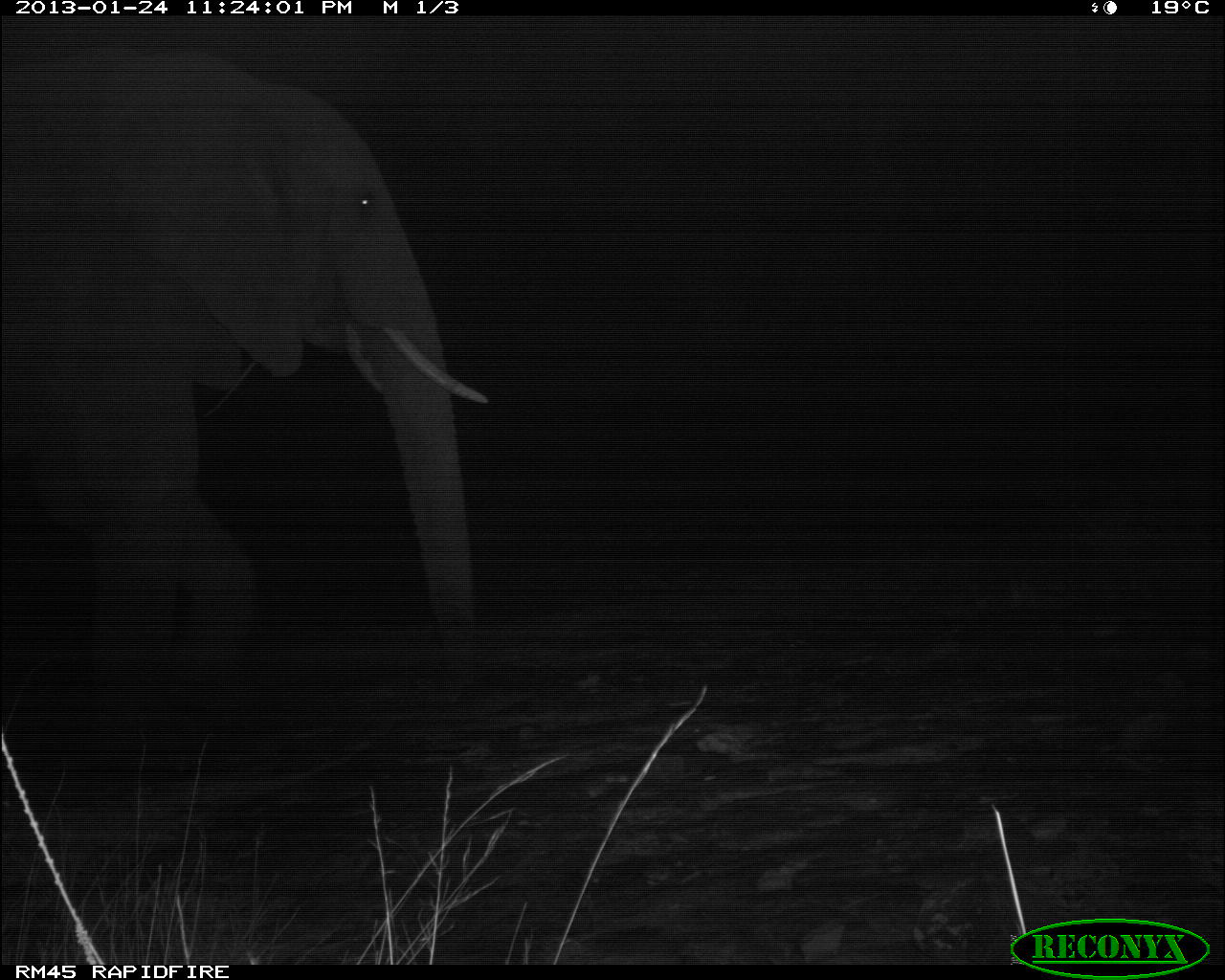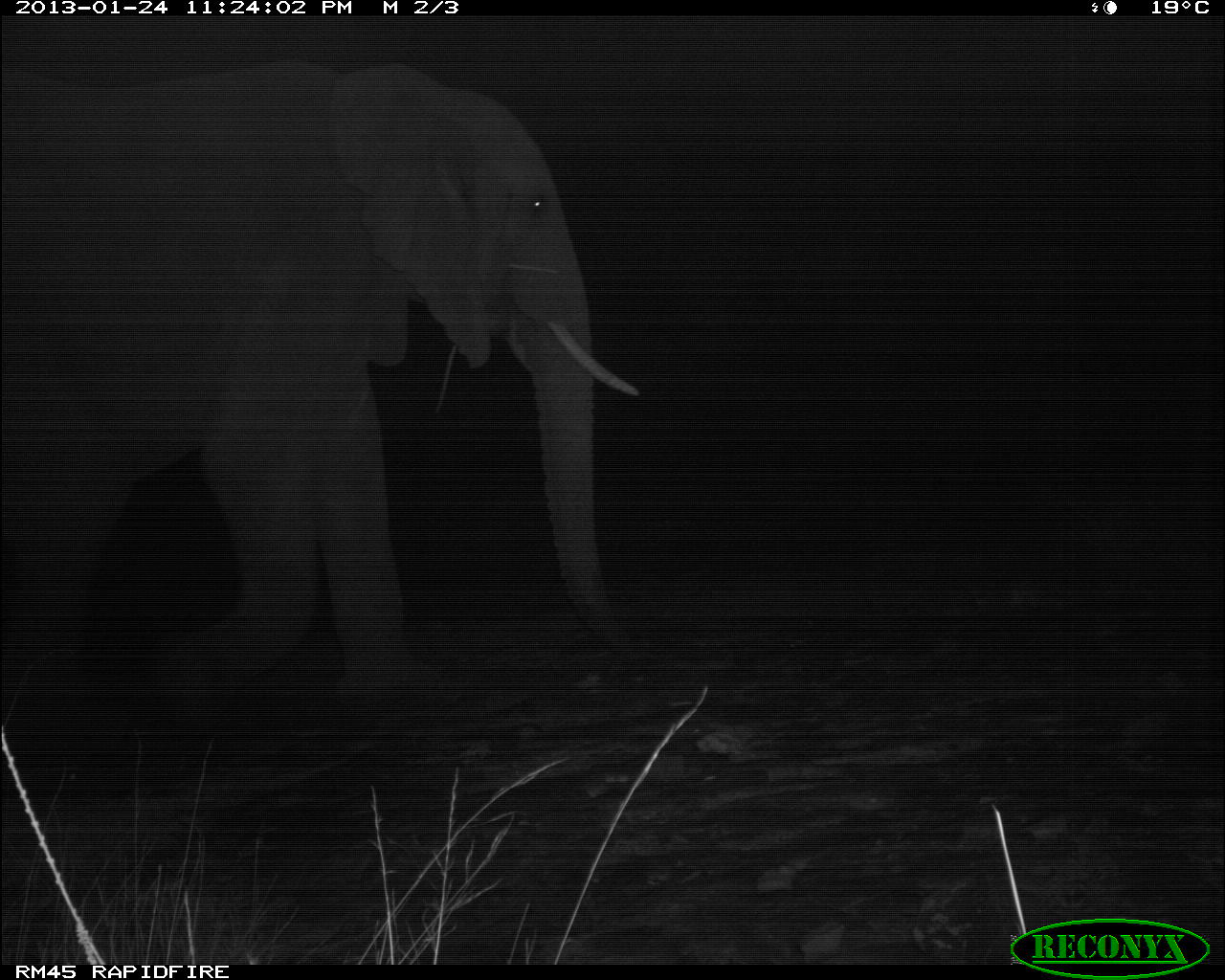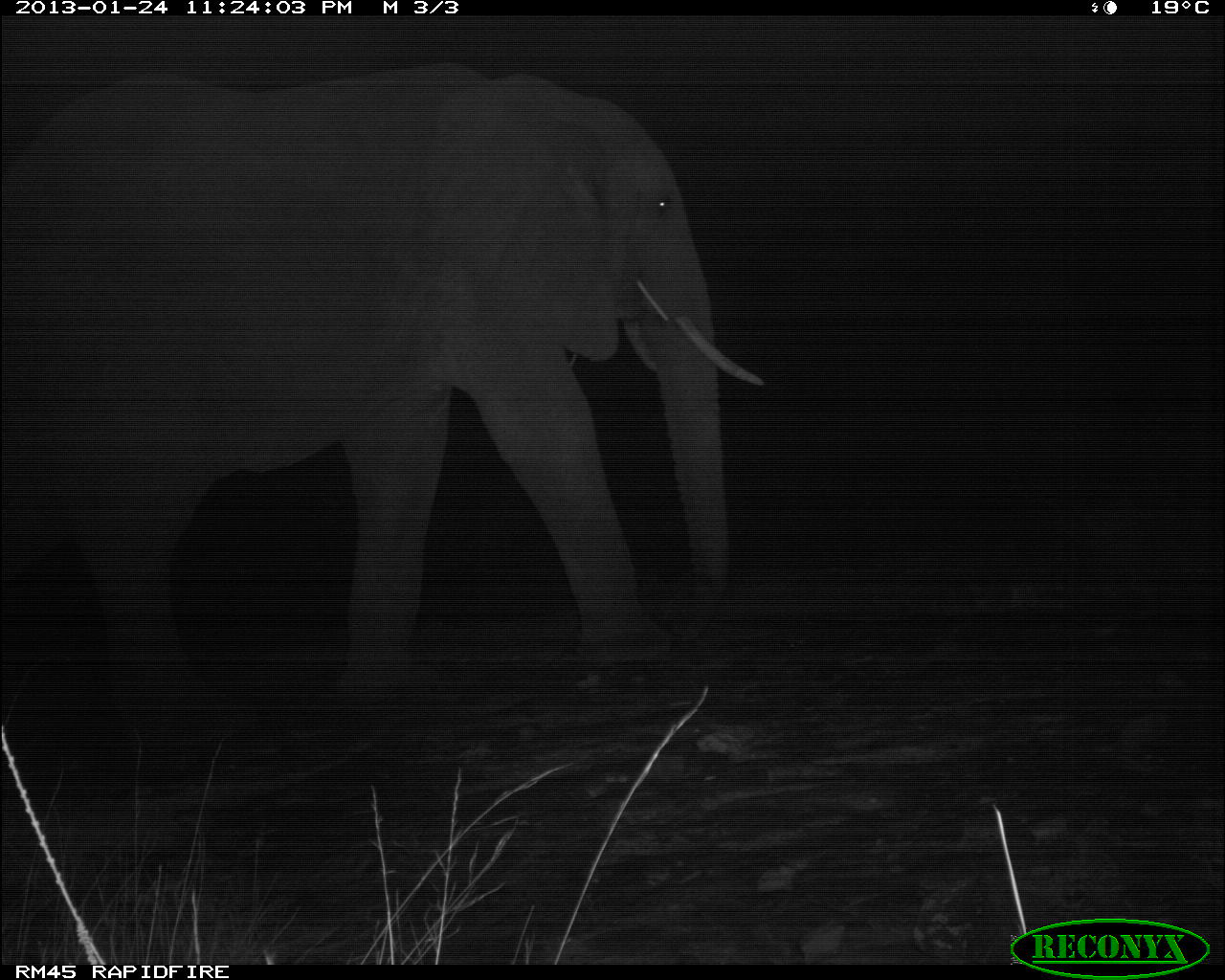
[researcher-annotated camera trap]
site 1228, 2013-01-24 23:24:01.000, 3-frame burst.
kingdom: Animalia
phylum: Chordata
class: Mammalia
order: Proboscidea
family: Elephantidae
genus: Loxodonta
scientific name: Loxodonta africana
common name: african bush elephant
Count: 1.